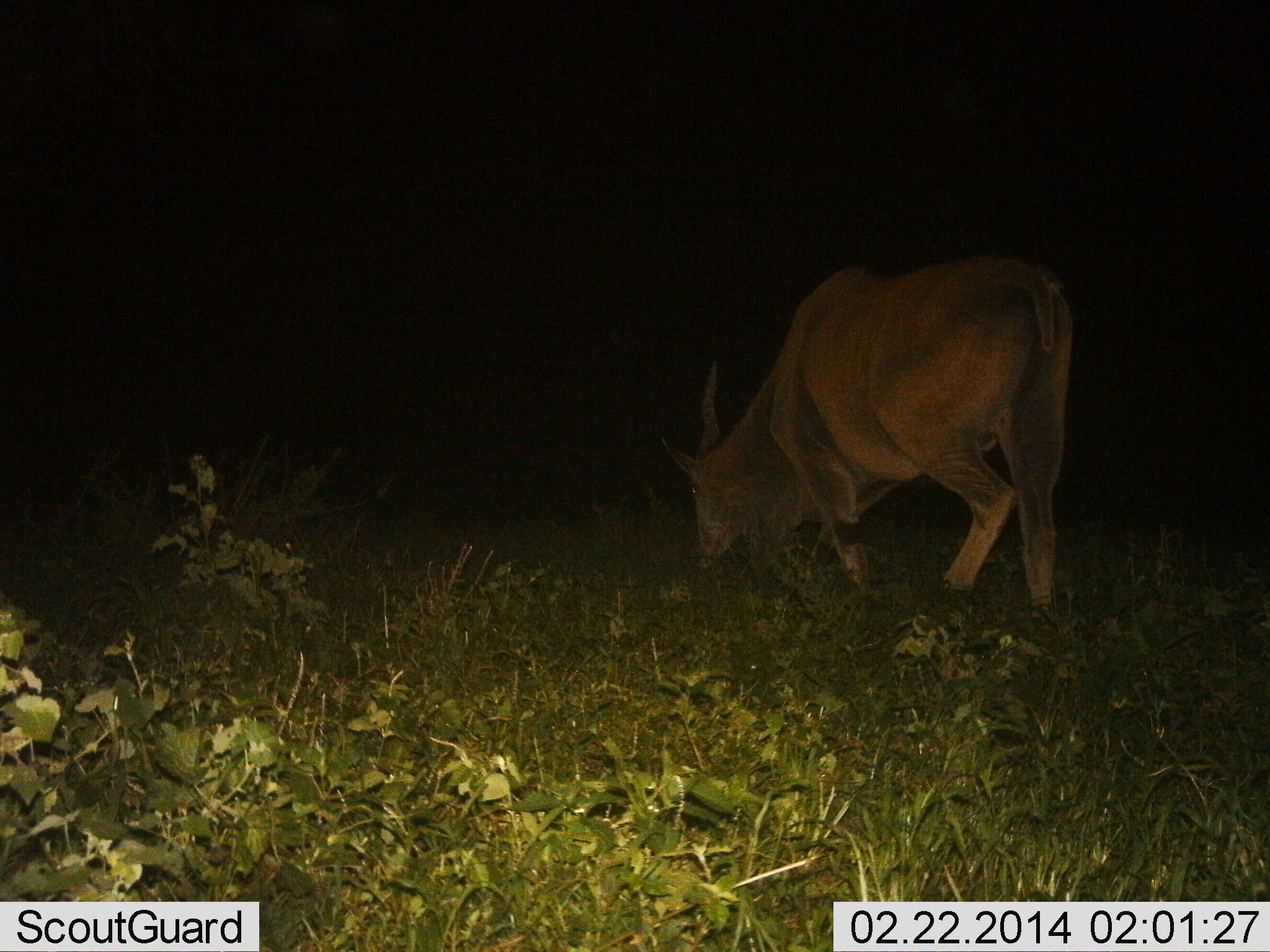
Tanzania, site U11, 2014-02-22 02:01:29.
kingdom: Animalia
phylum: Chordata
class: Mammalia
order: Artiodactyla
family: Bovidae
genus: Tragelaphus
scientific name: Tragelaphus oryx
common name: eland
Eland (Tragelaphus oryx), count 1. Behavior (volunteer vote fractions): standing 10%, resting 0%, moving 20%, interacting 0%. Young present (vote fraction): 0%. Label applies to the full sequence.